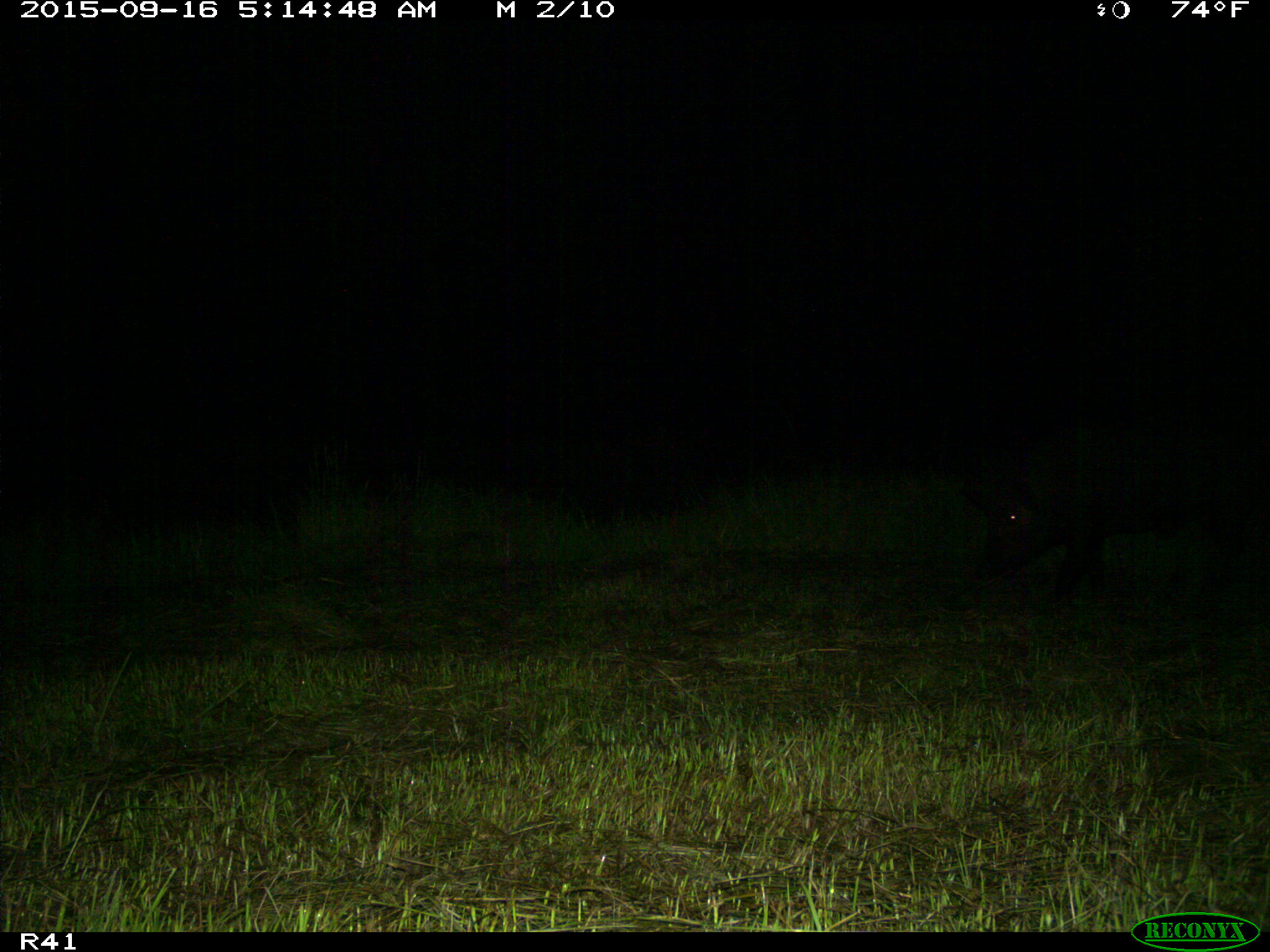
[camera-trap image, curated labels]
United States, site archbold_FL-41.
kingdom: Animalia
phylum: Chordata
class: Mammalia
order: Artiodactyla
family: Suidae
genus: Sus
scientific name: Sus scrofa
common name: wild boar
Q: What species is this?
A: Sus scrofa (wild boar).